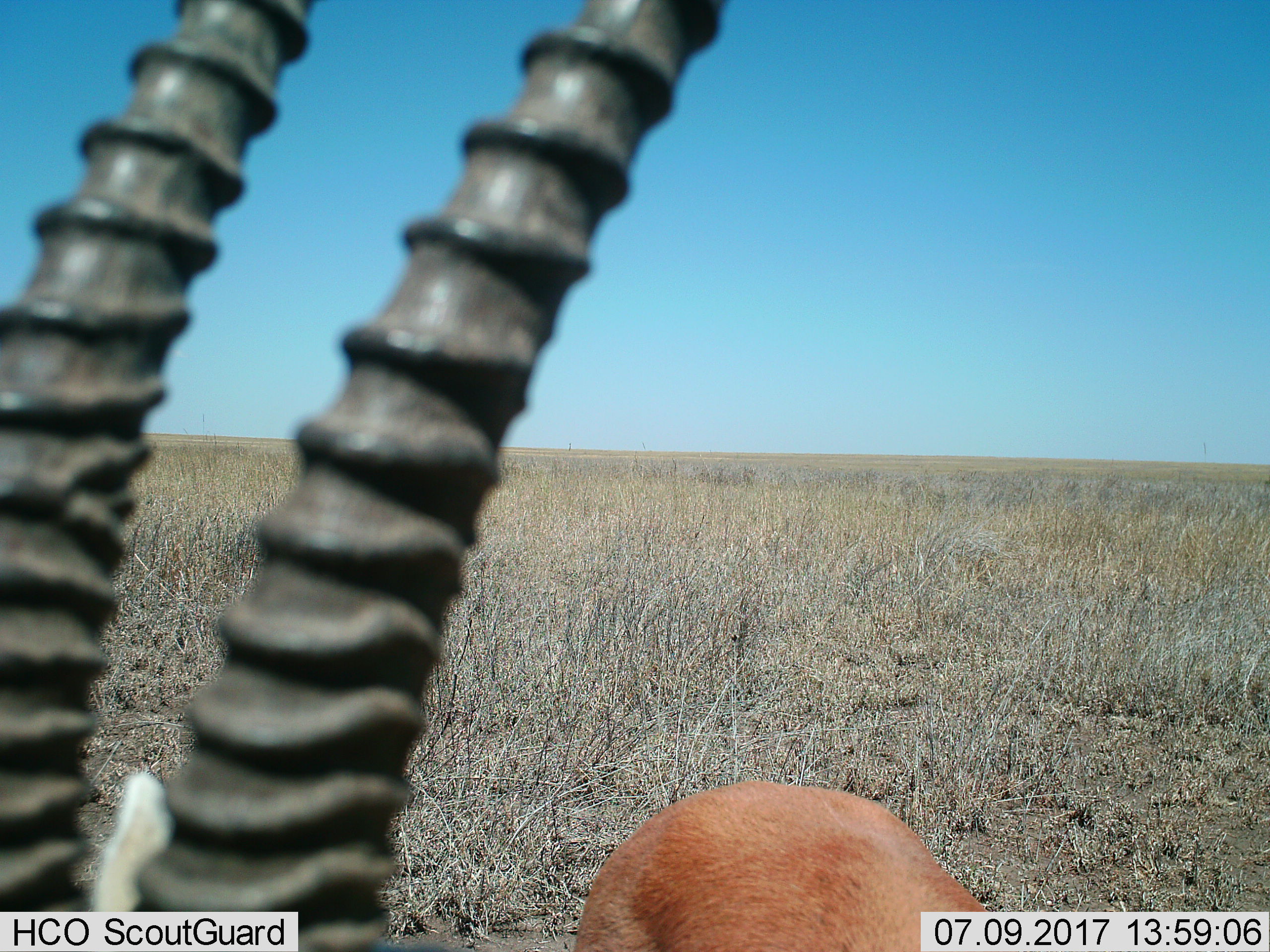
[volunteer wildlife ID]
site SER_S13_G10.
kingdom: Animalia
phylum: Chordata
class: Mammalia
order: Artiodactyla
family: Bovidae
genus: Eudorcas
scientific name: Eudorcas thomsonii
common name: thomson's gazelle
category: gazellethomsons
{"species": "gazellethomsons (thomson's gazelle) (Eudorcas thomsonii)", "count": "1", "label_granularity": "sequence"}